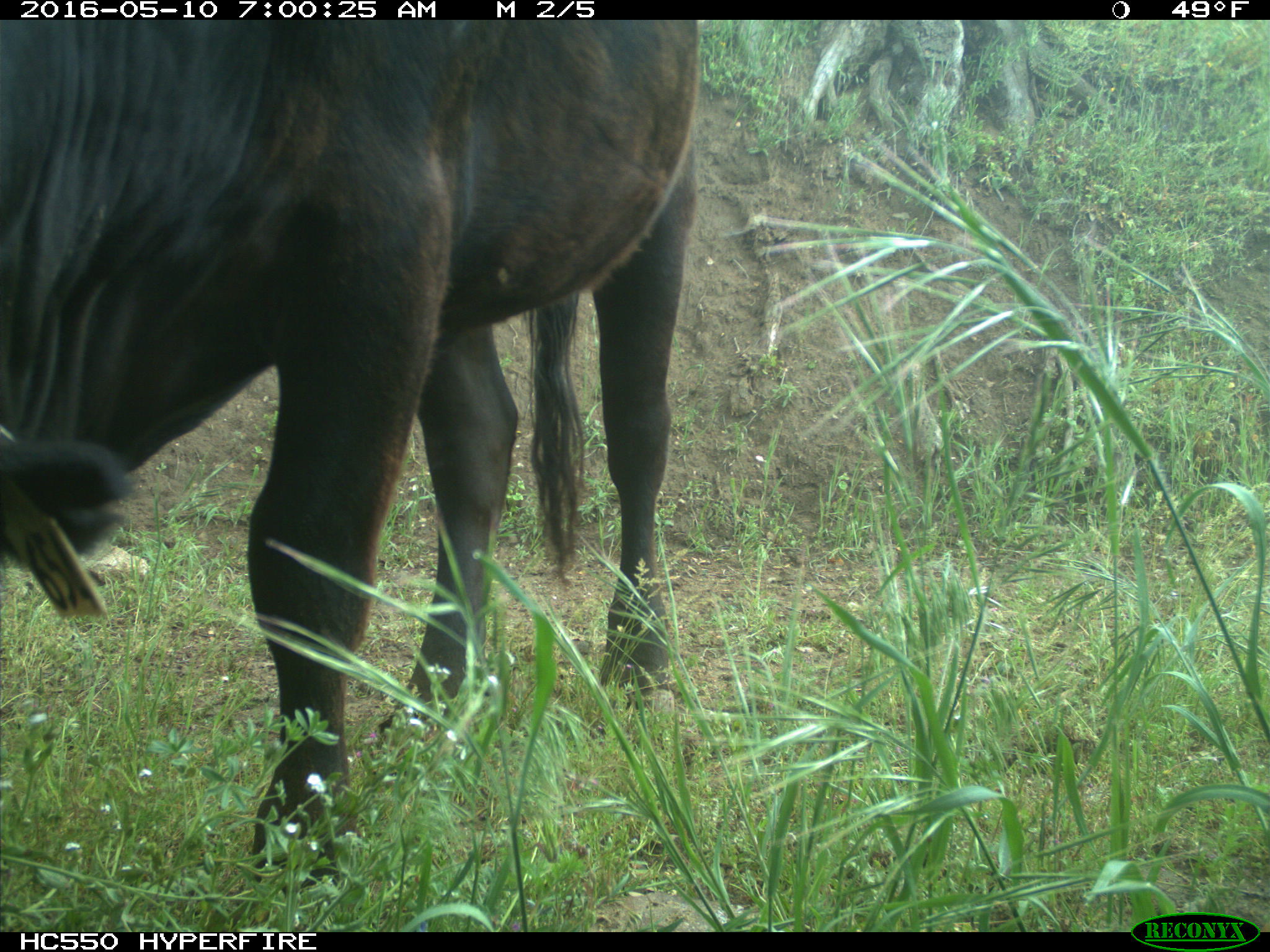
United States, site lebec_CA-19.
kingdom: Animalia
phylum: Chordata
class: Mammalia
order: Artiodactyla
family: Bovidae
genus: Bos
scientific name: Bos taurus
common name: domestic cow